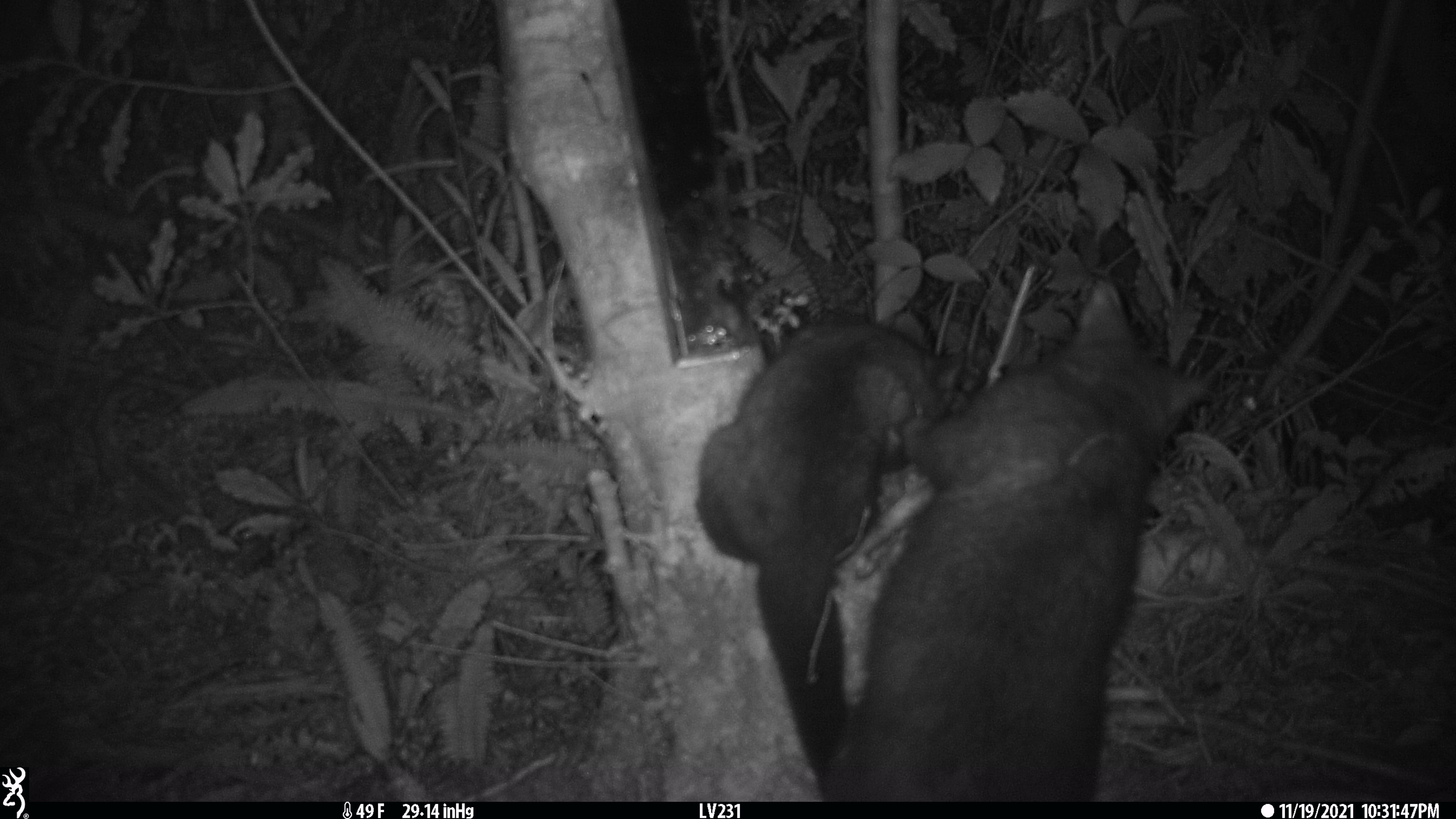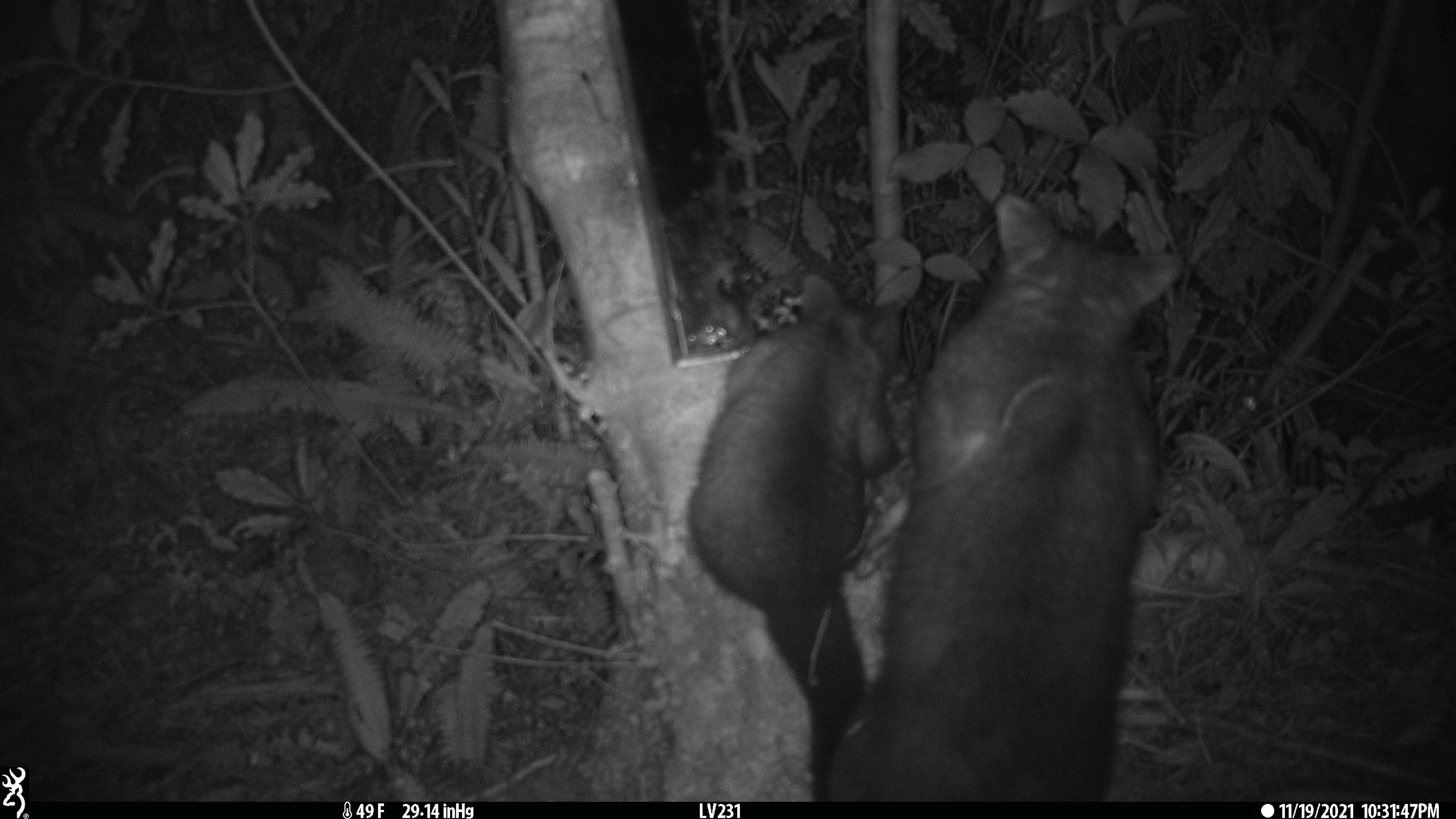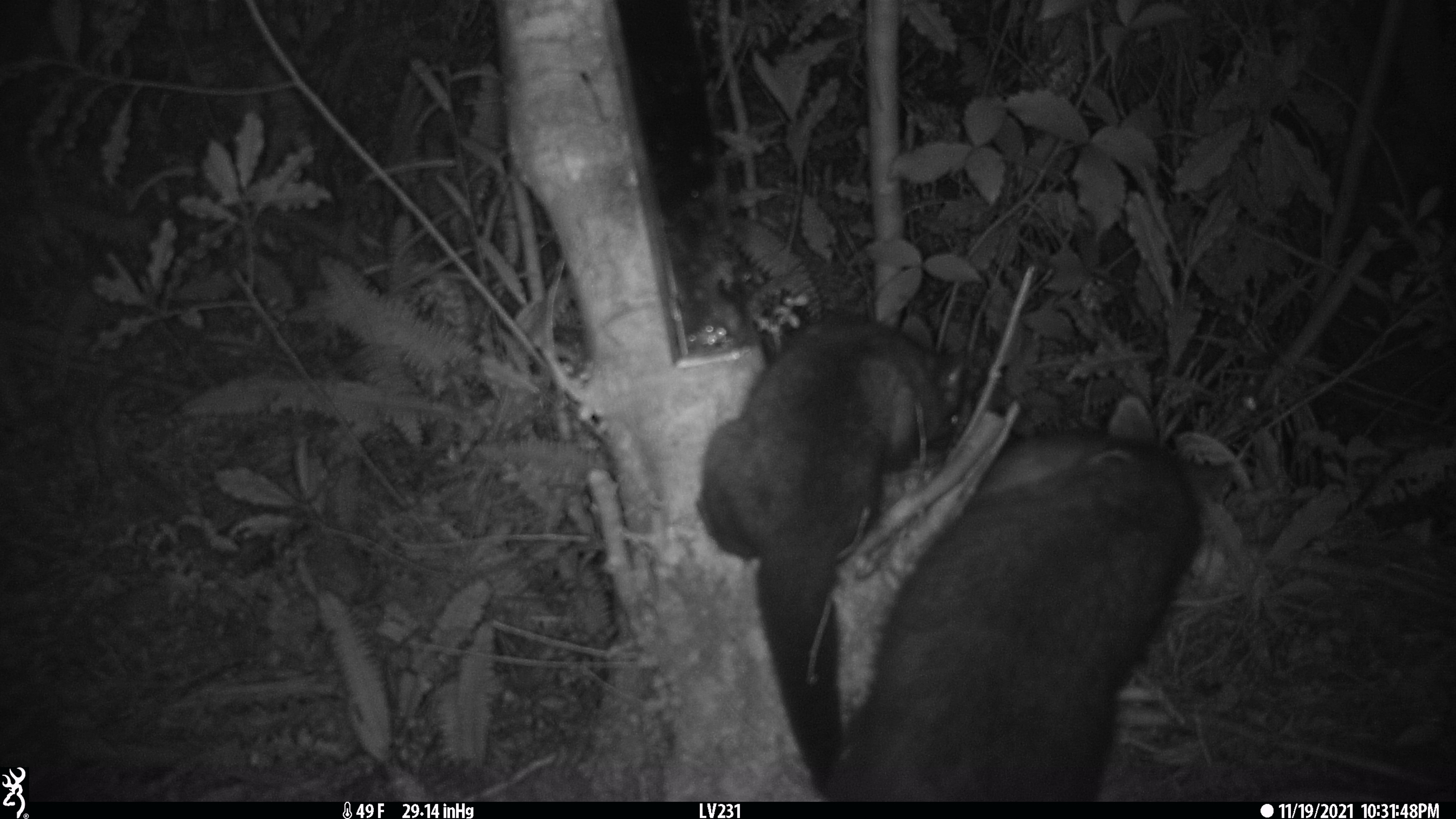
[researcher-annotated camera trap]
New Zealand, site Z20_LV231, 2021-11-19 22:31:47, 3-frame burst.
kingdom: Animalia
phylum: Chordata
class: Mammalia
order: Diprotodontia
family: Phalangeridae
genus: Trichosurus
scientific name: Trichosurus vulpecula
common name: common brushtail possum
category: possum